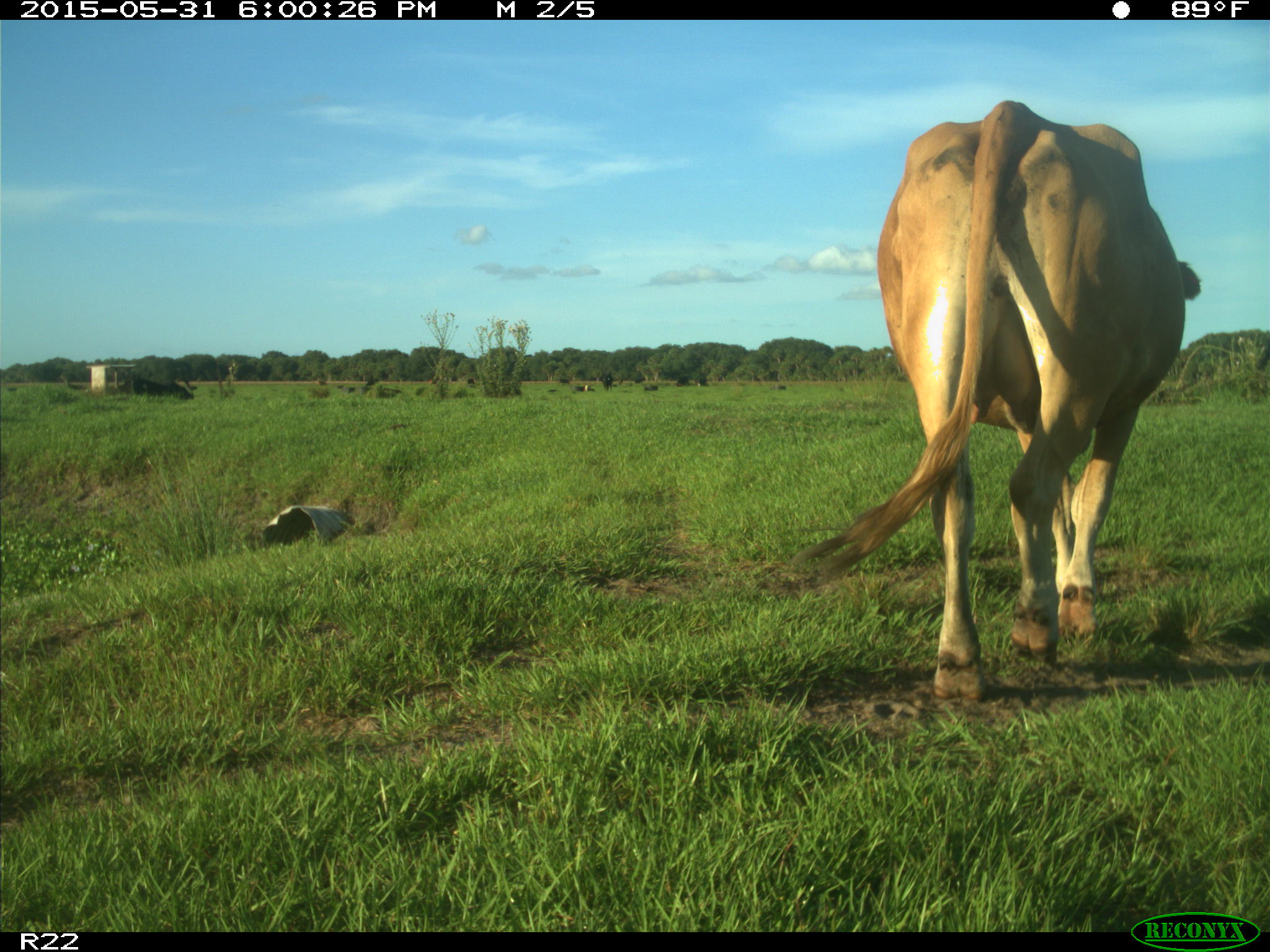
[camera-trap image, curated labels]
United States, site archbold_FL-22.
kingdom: Animalia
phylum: Chordata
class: Mammalia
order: Artiodactyla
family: Bovidae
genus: Bos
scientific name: Bos taurus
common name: domestic cow